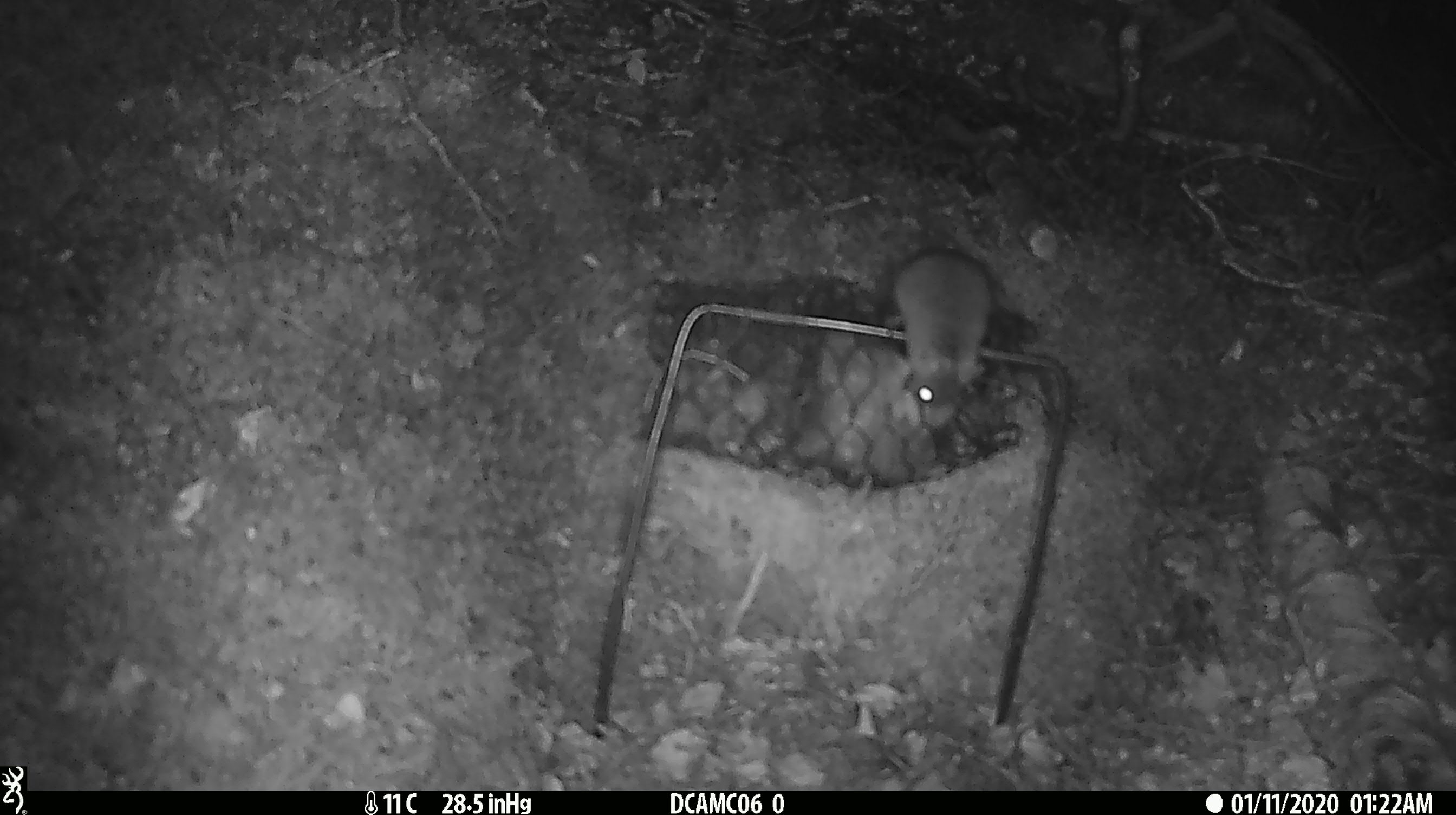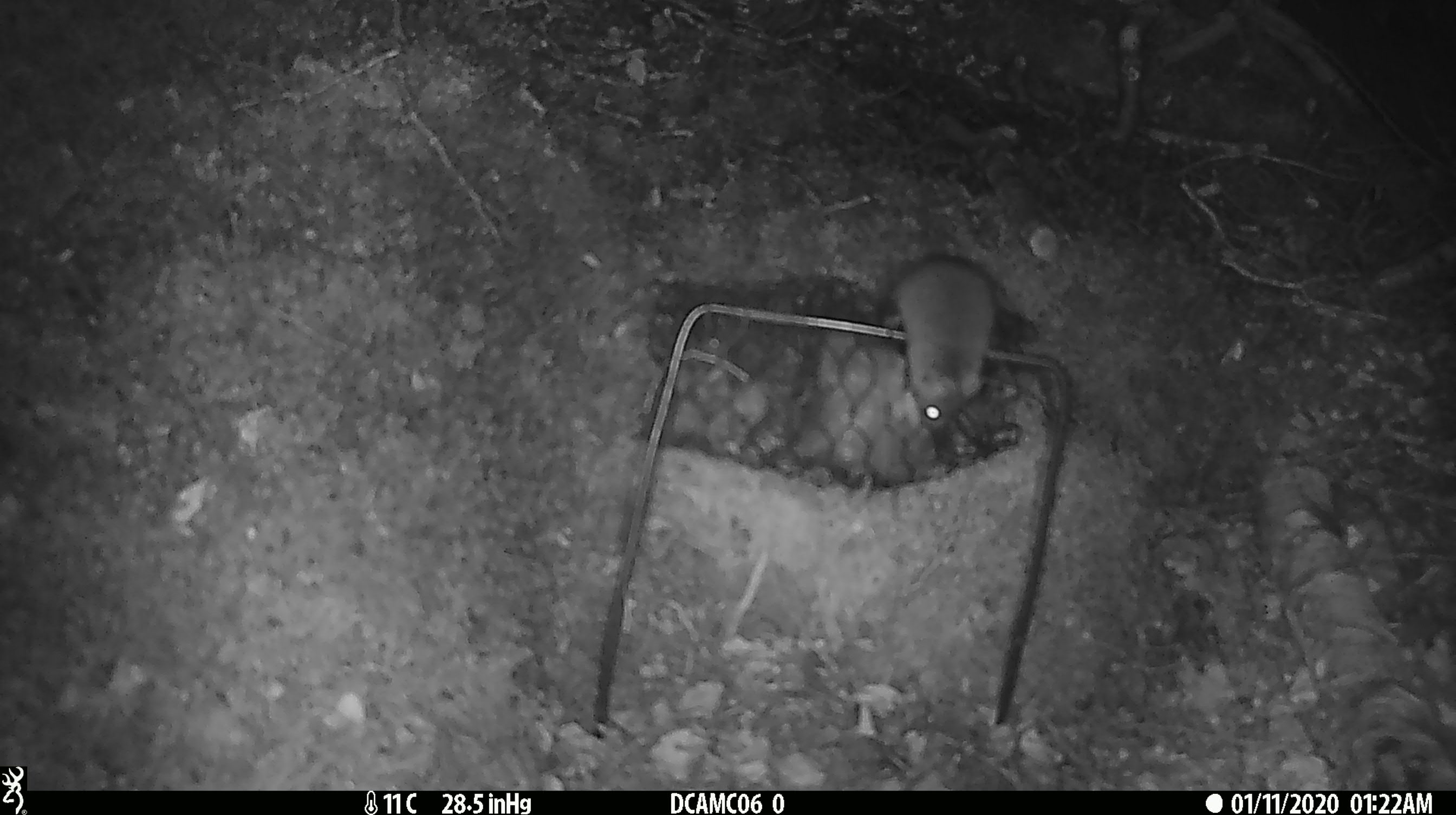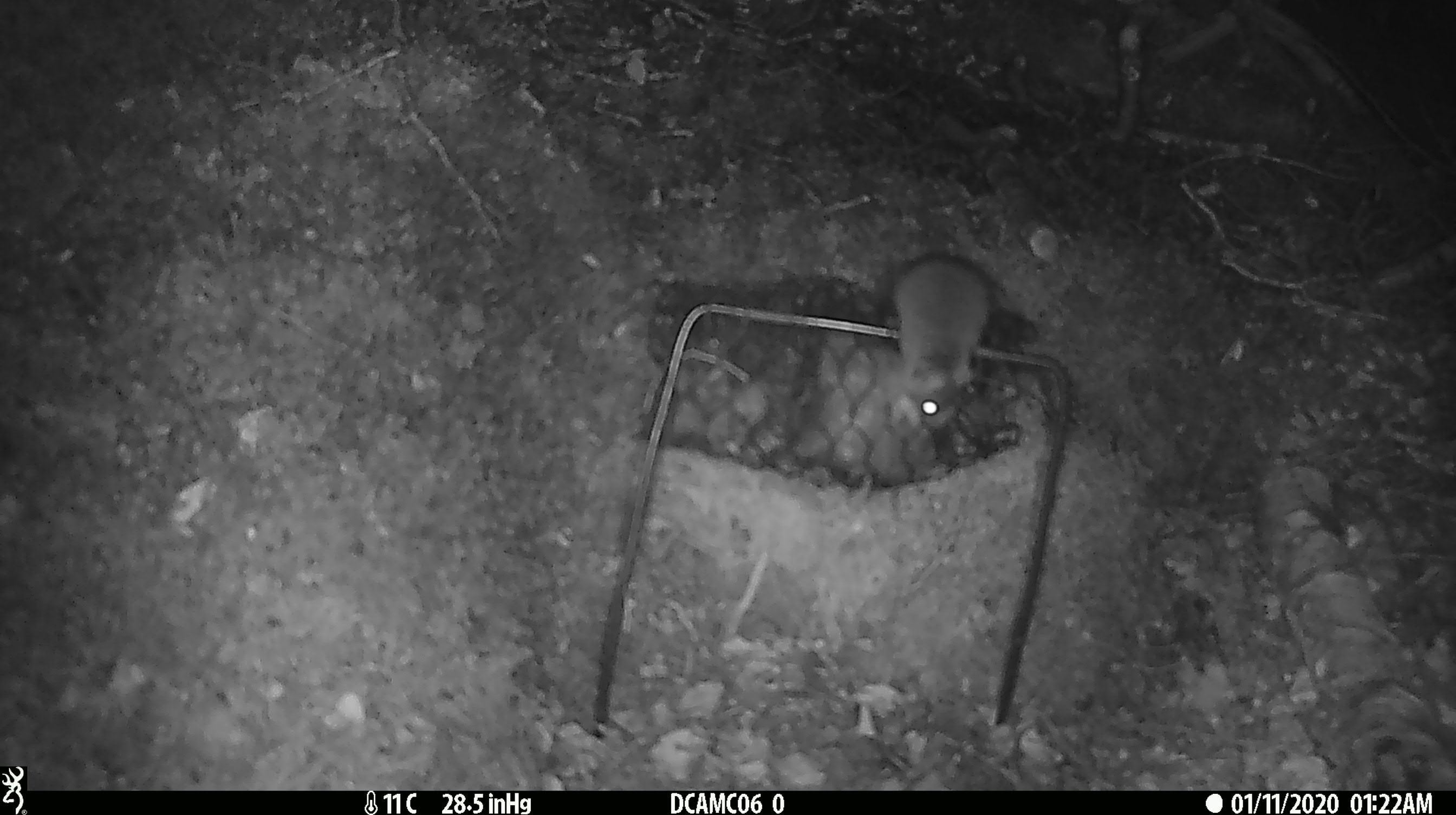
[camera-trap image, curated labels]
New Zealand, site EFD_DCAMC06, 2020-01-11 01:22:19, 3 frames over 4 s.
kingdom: Animalia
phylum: Chordata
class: Mammalia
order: Rodentia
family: Muridae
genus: Mus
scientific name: Mus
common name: mouse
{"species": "mouse (Mus)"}